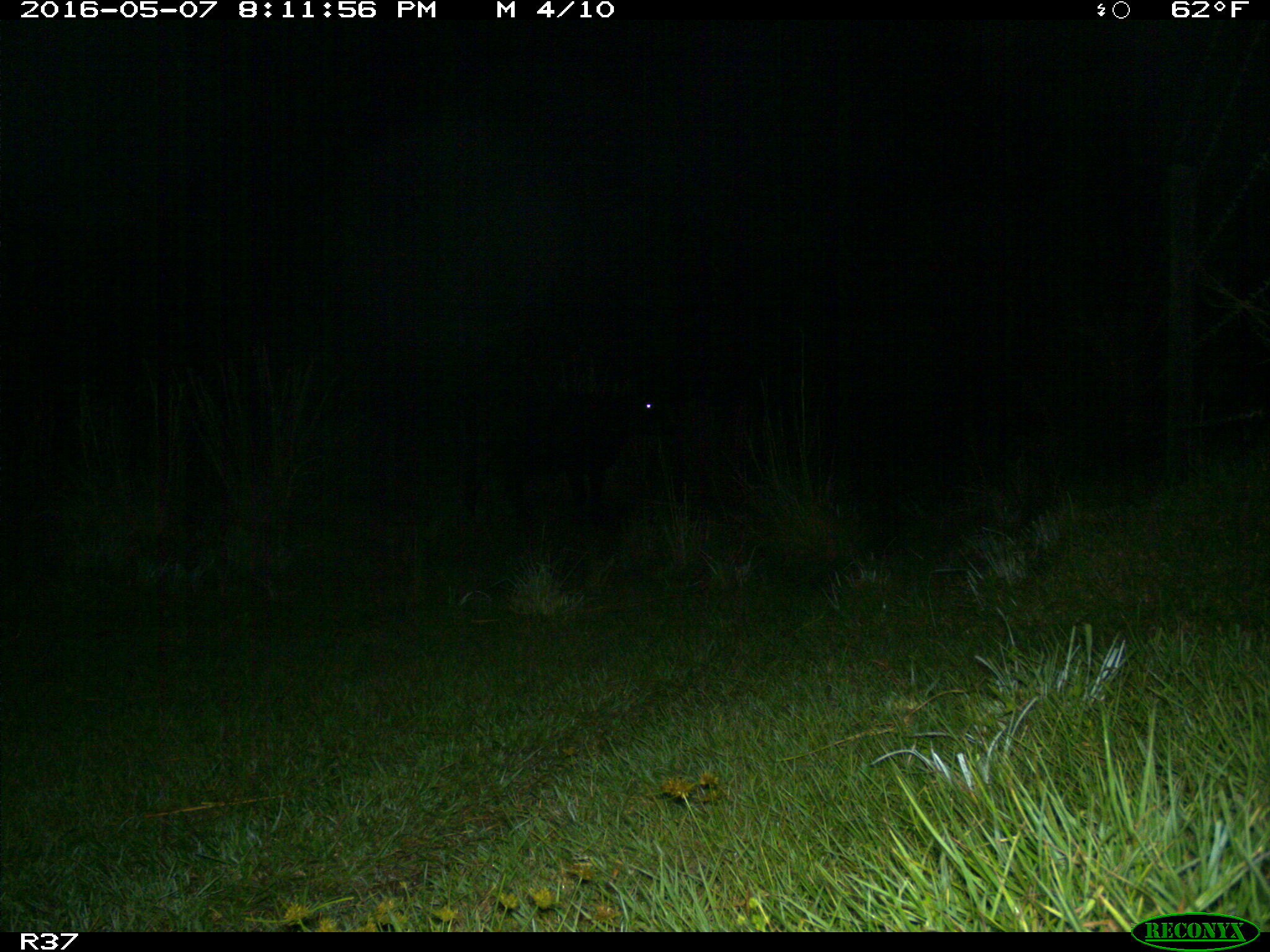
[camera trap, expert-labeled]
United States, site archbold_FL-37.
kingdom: Animalia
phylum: Chordata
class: Mammalia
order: Artiodactyla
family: Bovidae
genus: Bos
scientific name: Bos taurus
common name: domestic cow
Bos taurus (domestic cow).